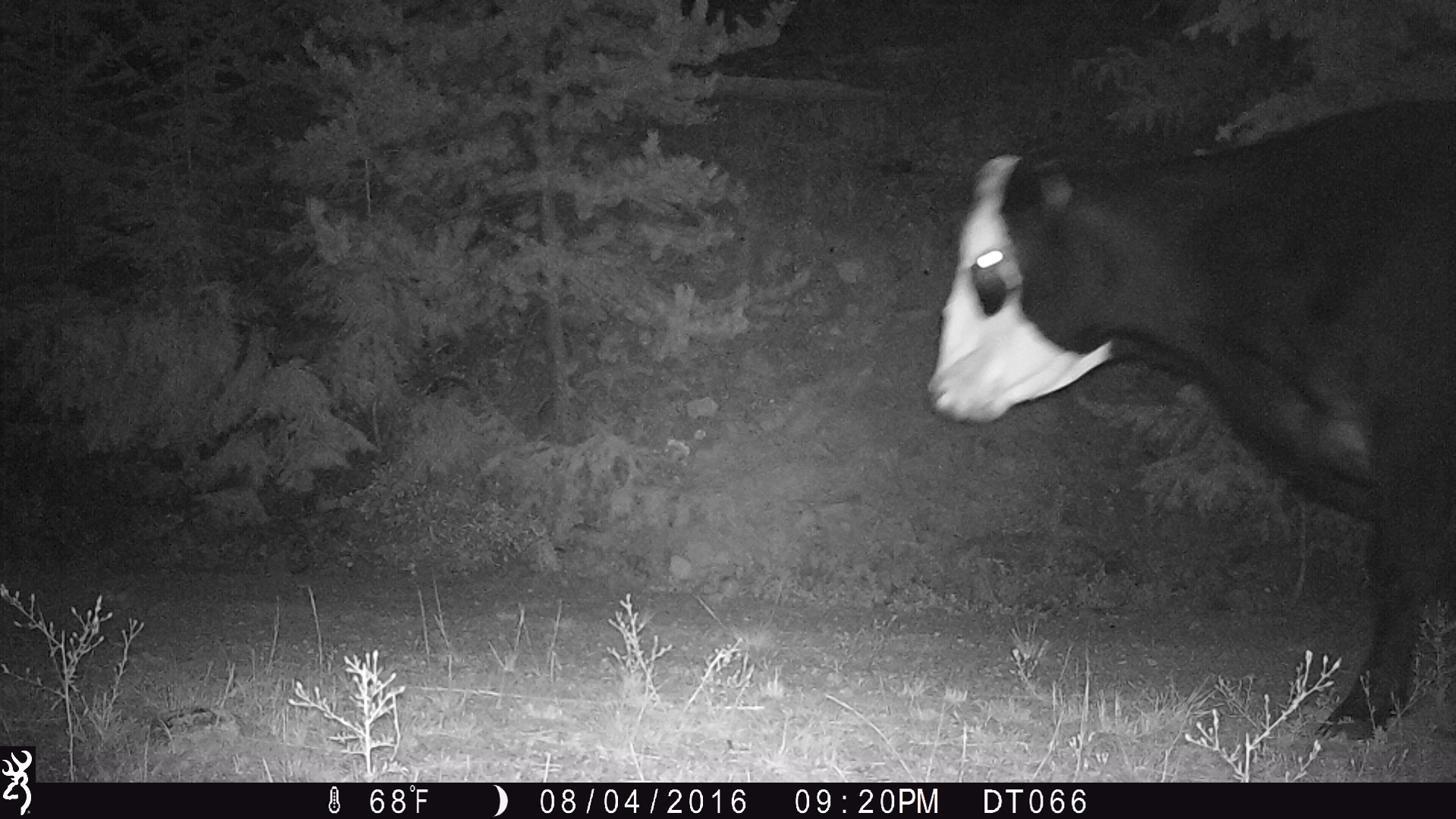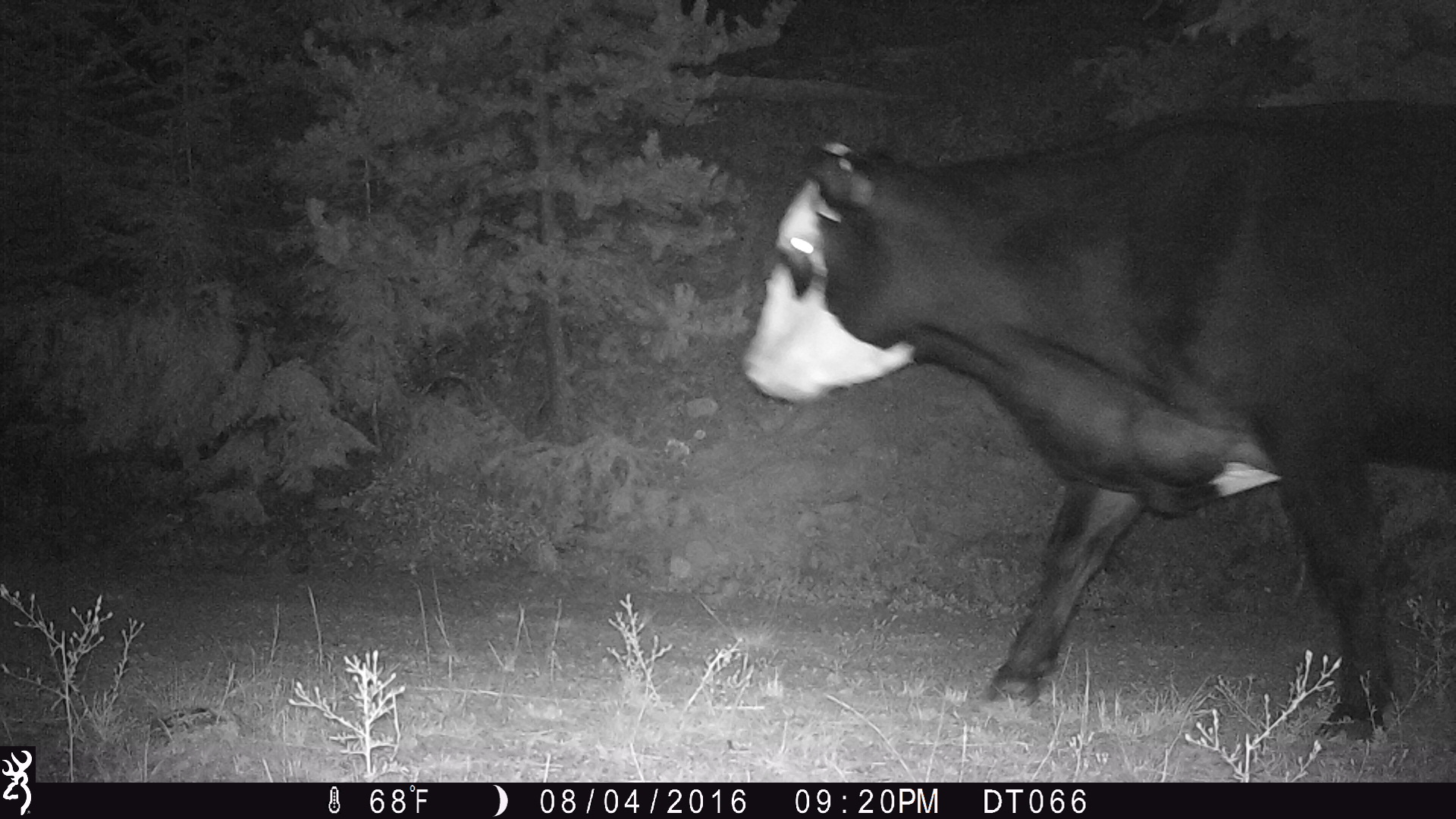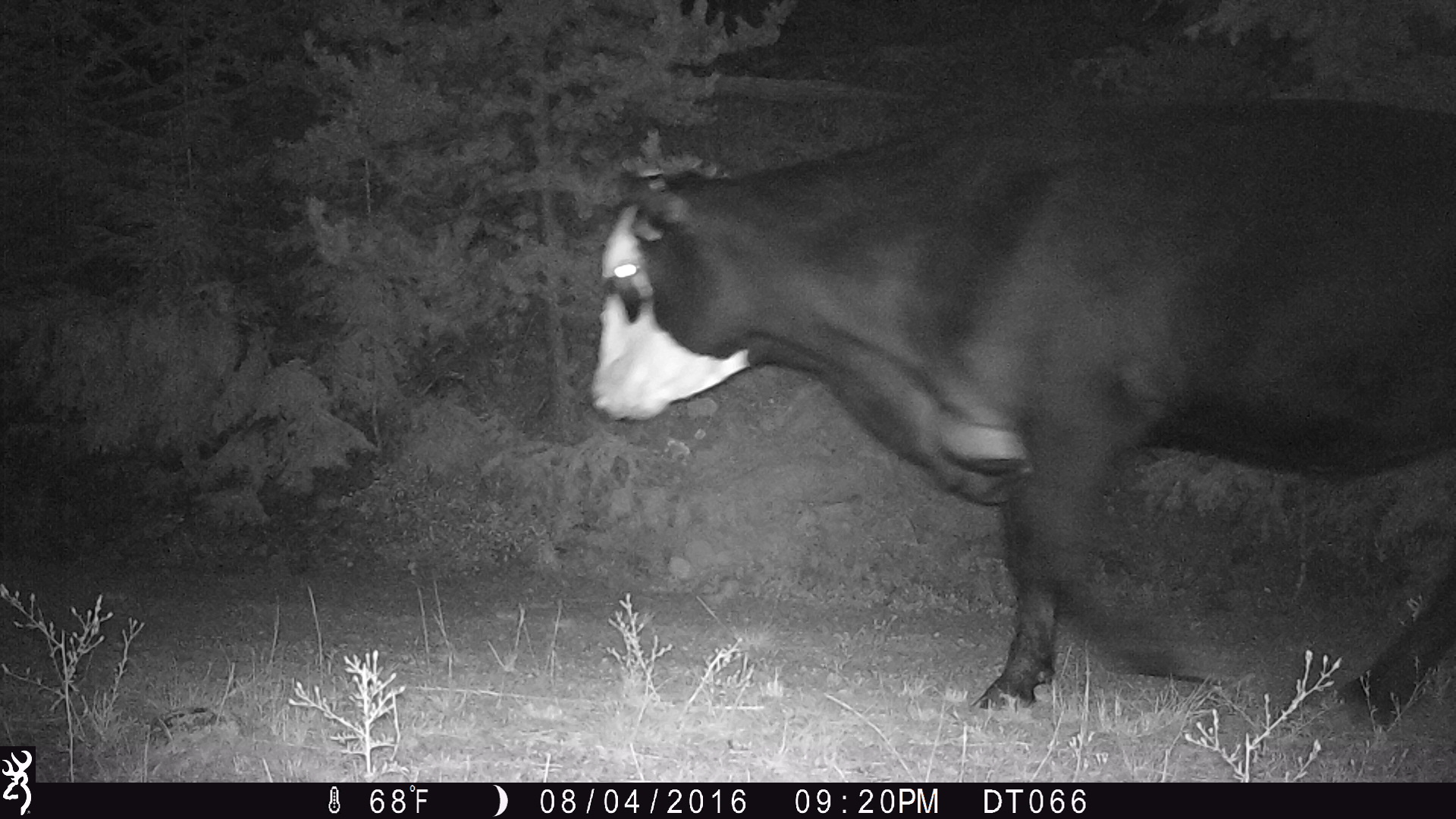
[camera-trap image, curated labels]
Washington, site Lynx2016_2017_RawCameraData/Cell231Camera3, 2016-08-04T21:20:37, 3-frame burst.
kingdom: Animalia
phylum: Chordata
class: Mammalia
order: Artiodactyla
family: Bovidae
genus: Bos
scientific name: Bos taurus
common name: domestic cattle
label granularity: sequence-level